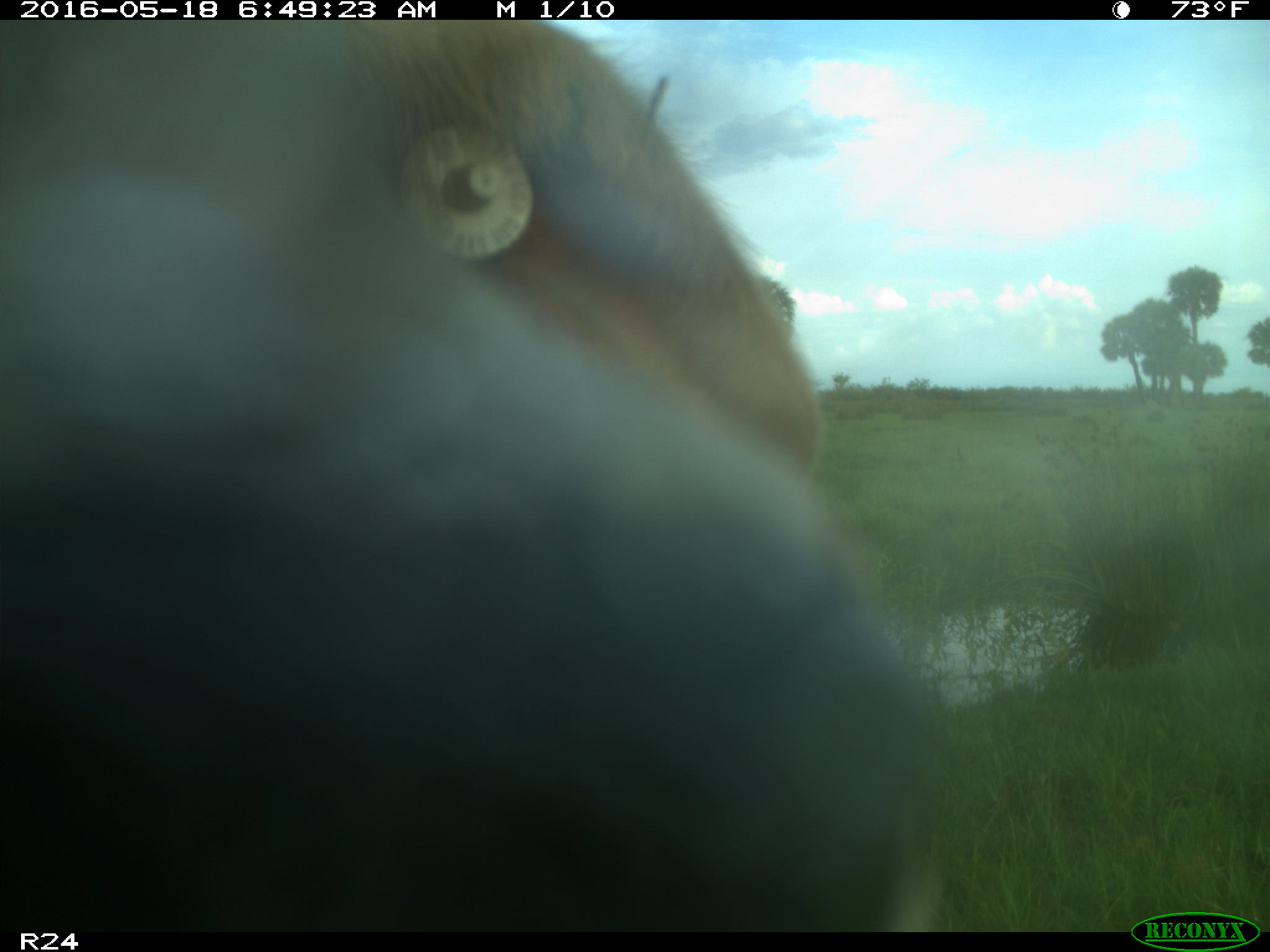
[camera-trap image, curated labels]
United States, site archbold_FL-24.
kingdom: Animalia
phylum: Chordata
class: Mammalia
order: Artiodactyla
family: Bovidae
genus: Bos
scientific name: Bos taurus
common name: domestic cow